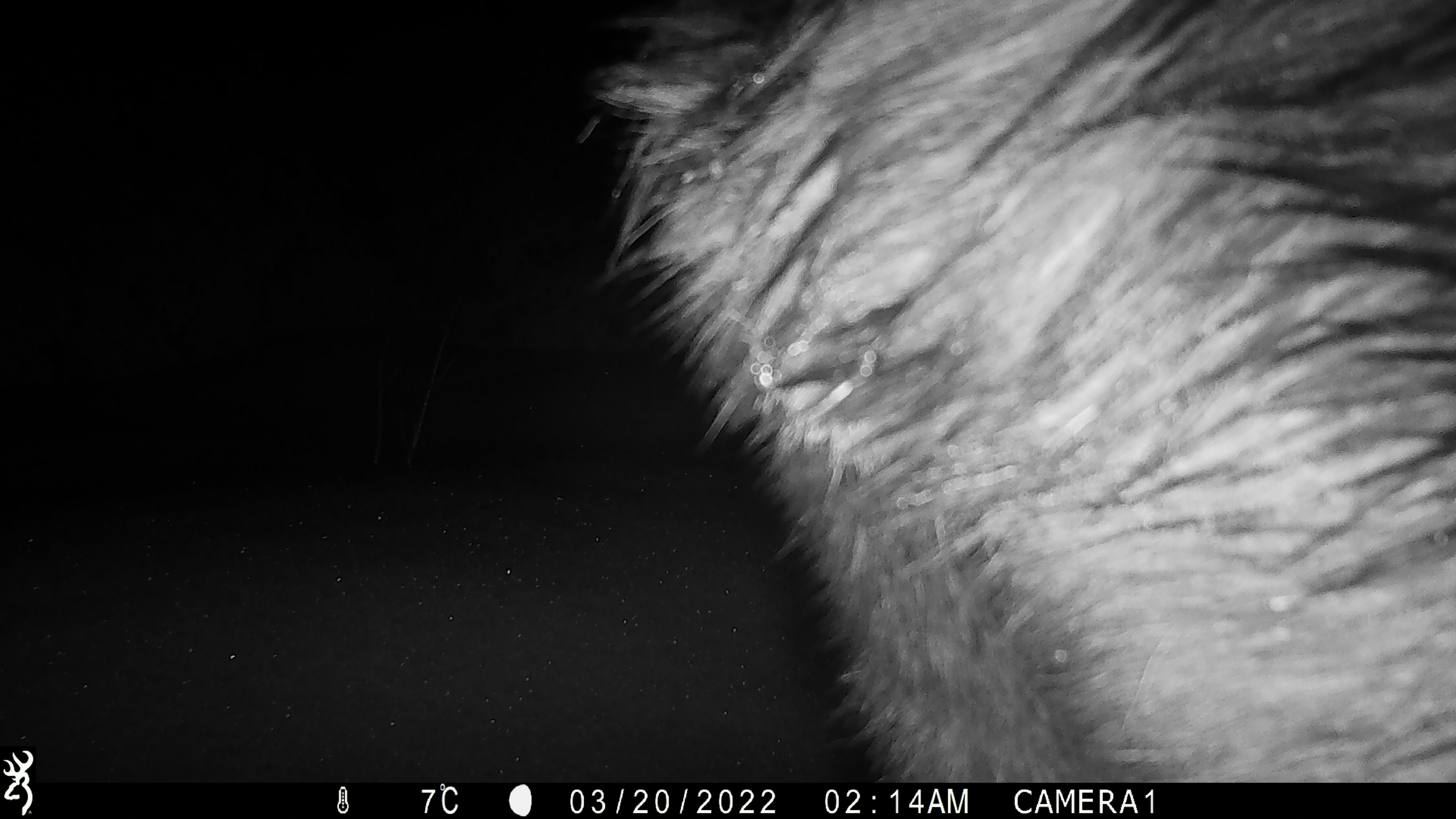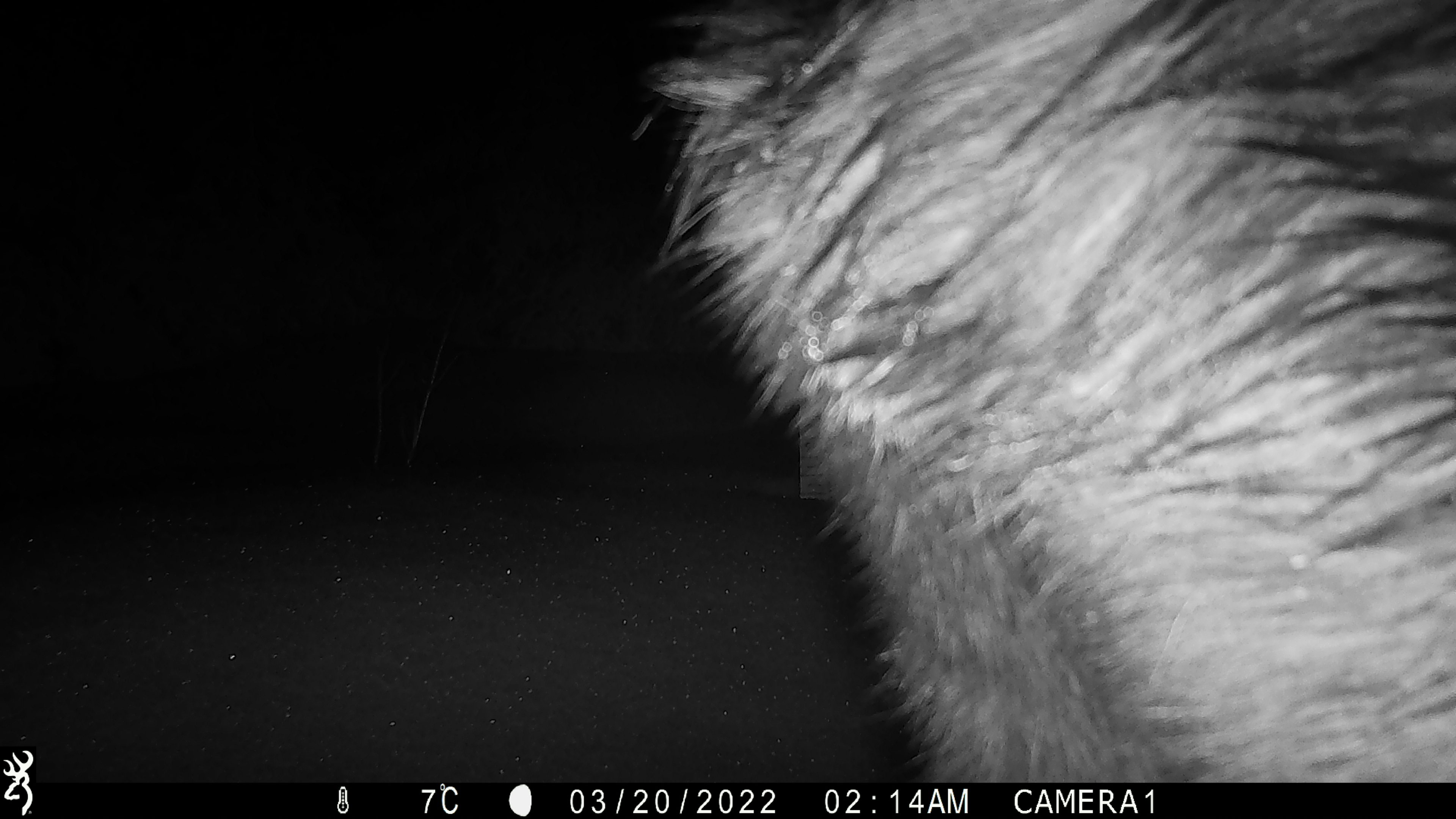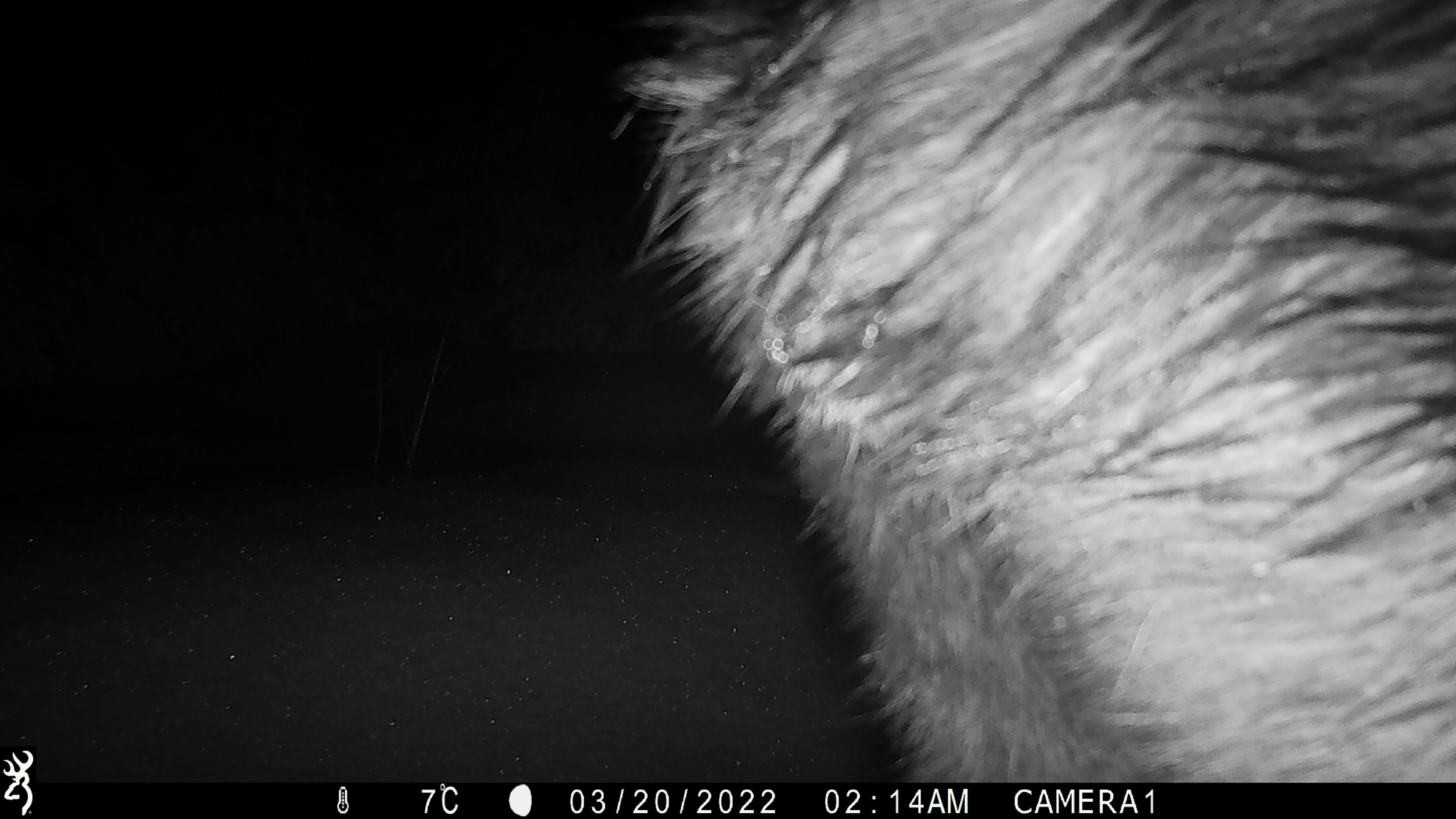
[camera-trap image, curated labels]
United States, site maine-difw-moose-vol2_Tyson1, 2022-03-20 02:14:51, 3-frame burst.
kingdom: Animalia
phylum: Chordata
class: Mammalia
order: Artiodactyla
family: Cervidae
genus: Alces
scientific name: Alces alces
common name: moose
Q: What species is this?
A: Moose (Alces alces).